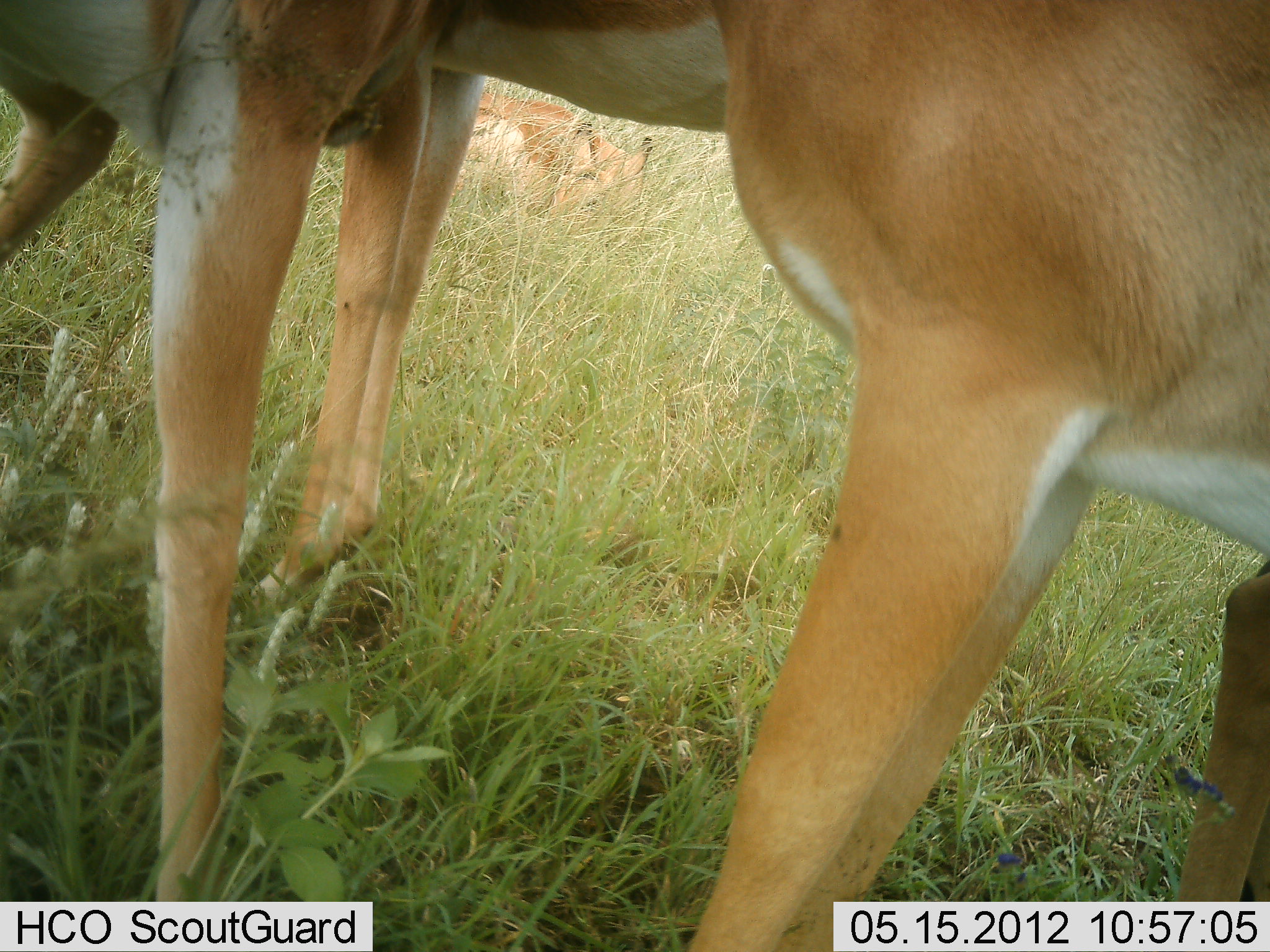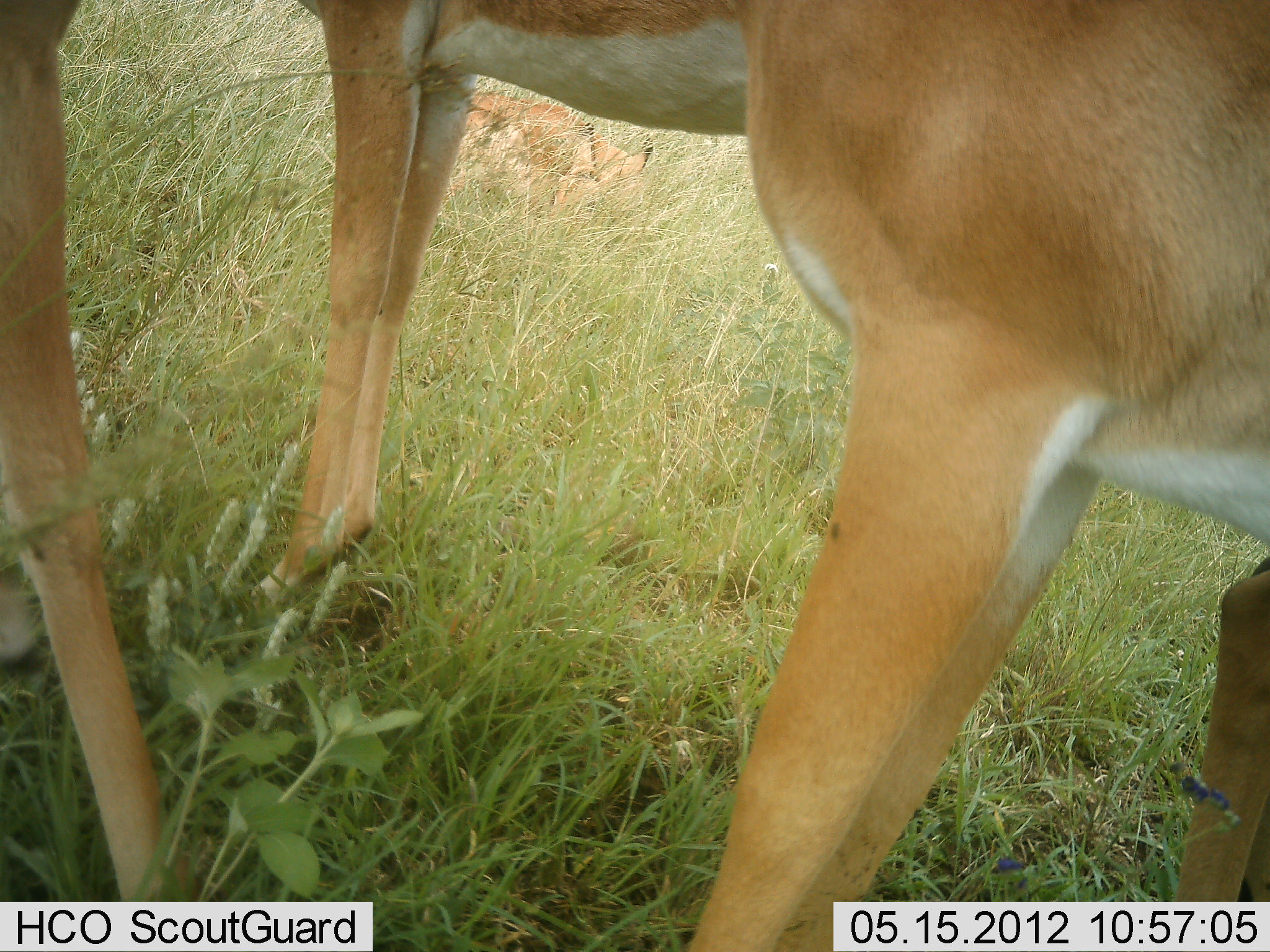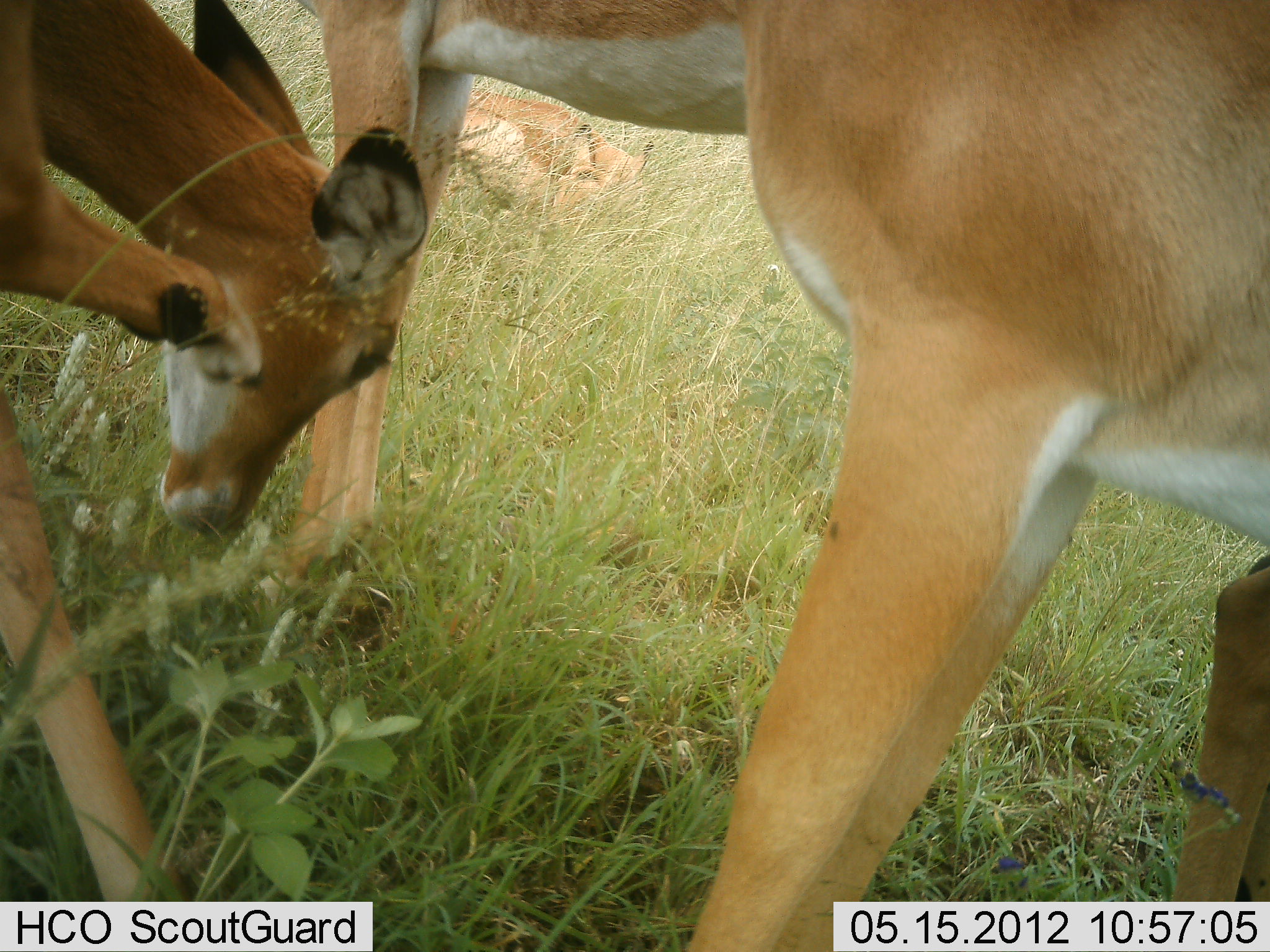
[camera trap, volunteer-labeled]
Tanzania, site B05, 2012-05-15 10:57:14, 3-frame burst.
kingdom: Animalia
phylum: Chordata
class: Mammalia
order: Artiodactyla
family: Bovidae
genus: Aepyceros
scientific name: Aepyceros melampus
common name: impala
Impala (Aepyceros melampus), count 3. Behavior (volunteer vote fractions): standing 100%, resting 14%, moving 7%, interacting 0%. Young present (vote fraction): 14%. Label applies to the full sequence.